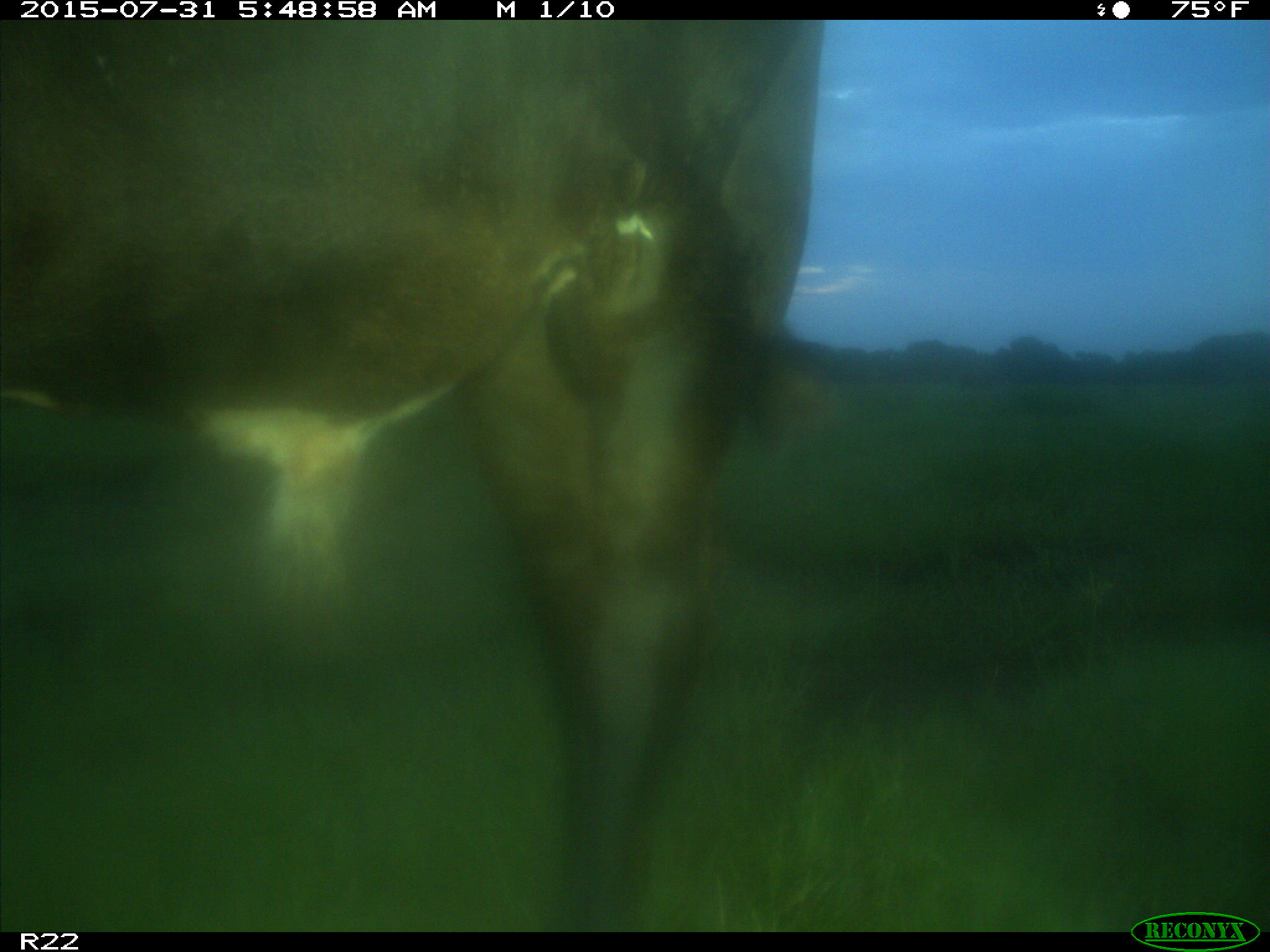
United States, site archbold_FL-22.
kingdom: Animalia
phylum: Chordata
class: Mammalia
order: Artiodactyla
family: Bovidae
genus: Bos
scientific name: Bos taurus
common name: domestic cow